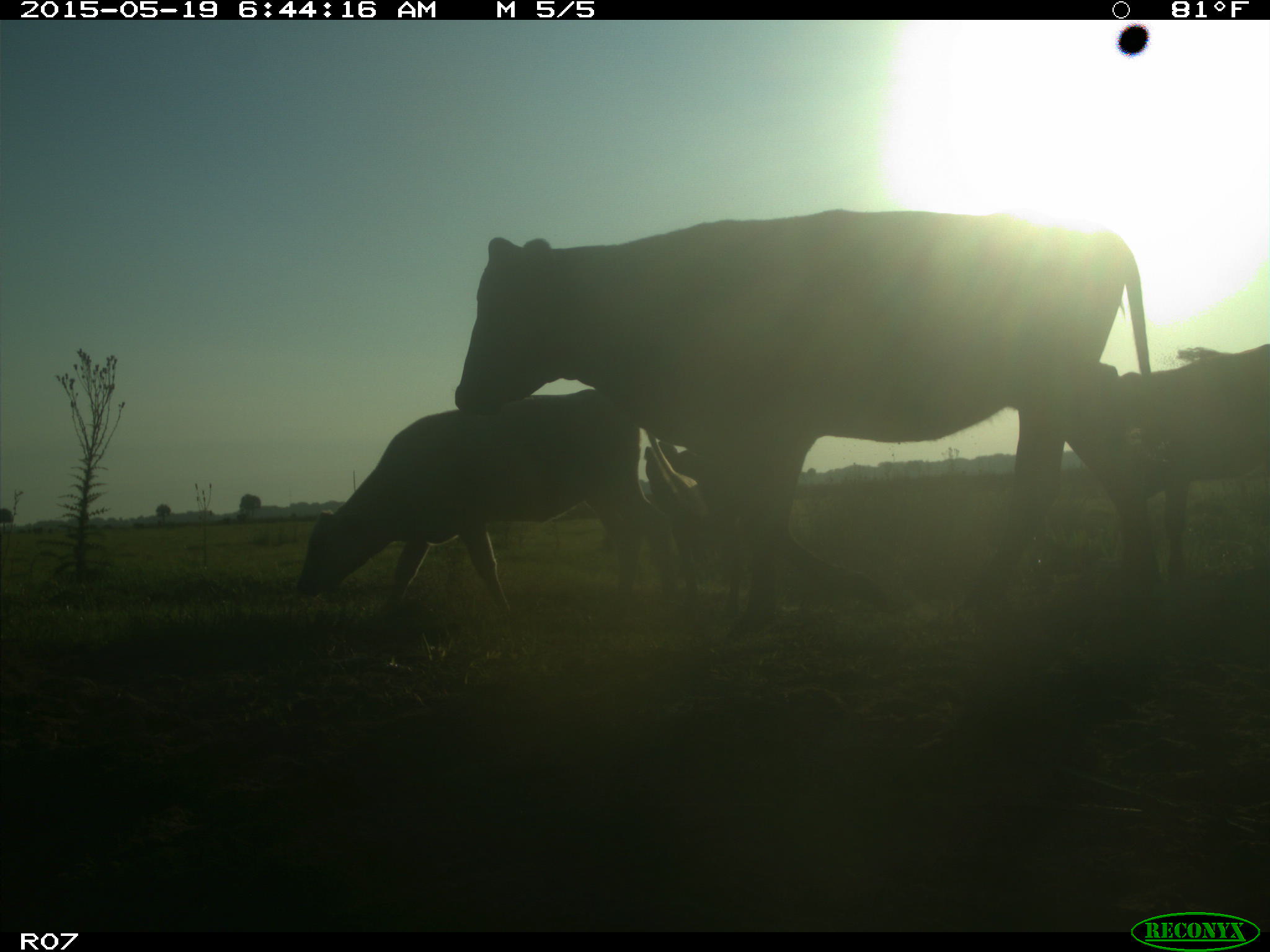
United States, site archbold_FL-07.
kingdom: Animalia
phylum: Chordata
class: Mammalia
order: Artiodactyla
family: Bovidae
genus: Bos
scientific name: Bos taurus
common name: domestic cow